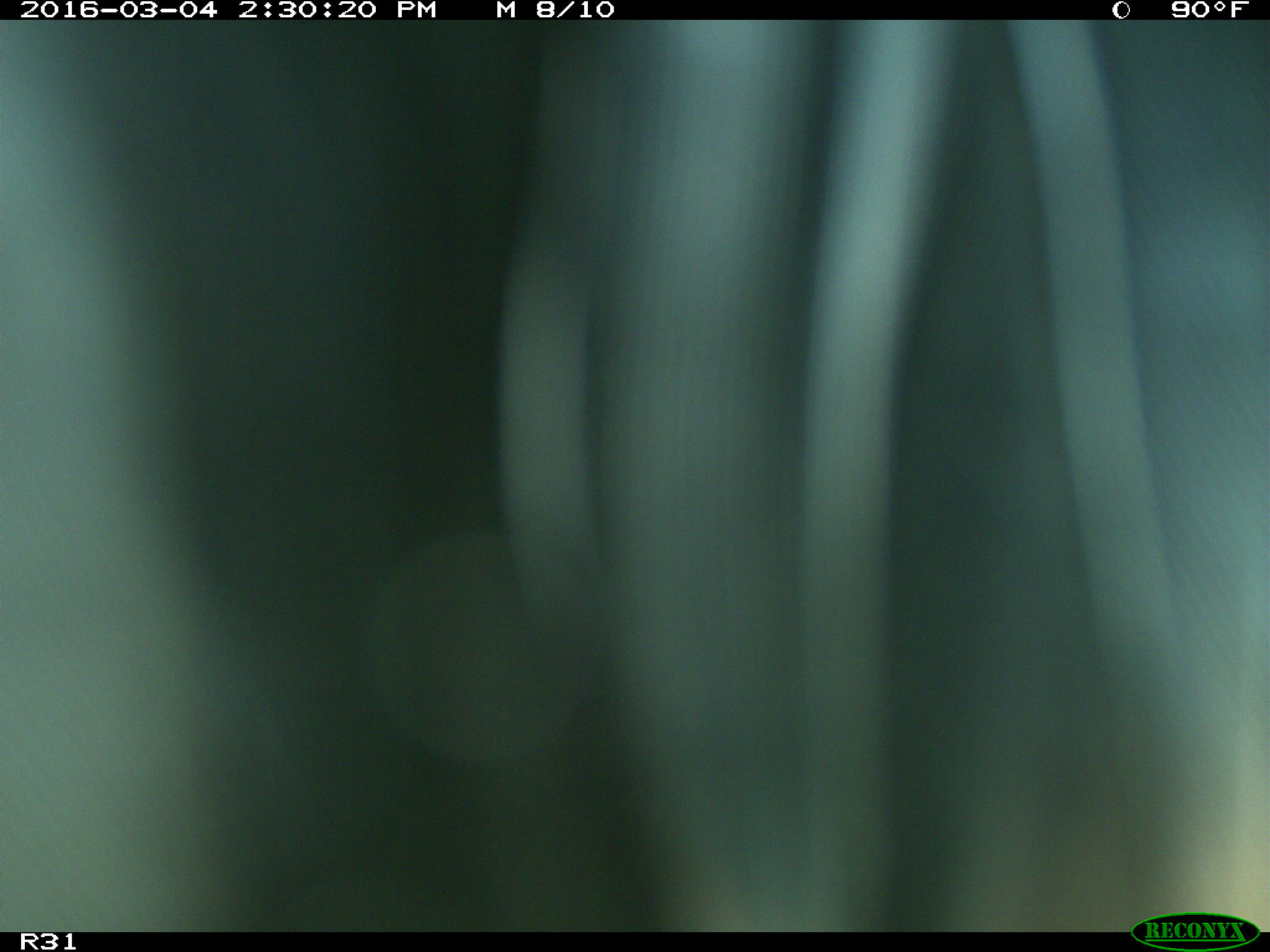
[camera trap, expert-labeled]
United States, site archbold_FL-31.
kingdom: Animalia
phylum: Chordata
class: Aves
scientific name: Aves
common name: birds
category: unidentified bird